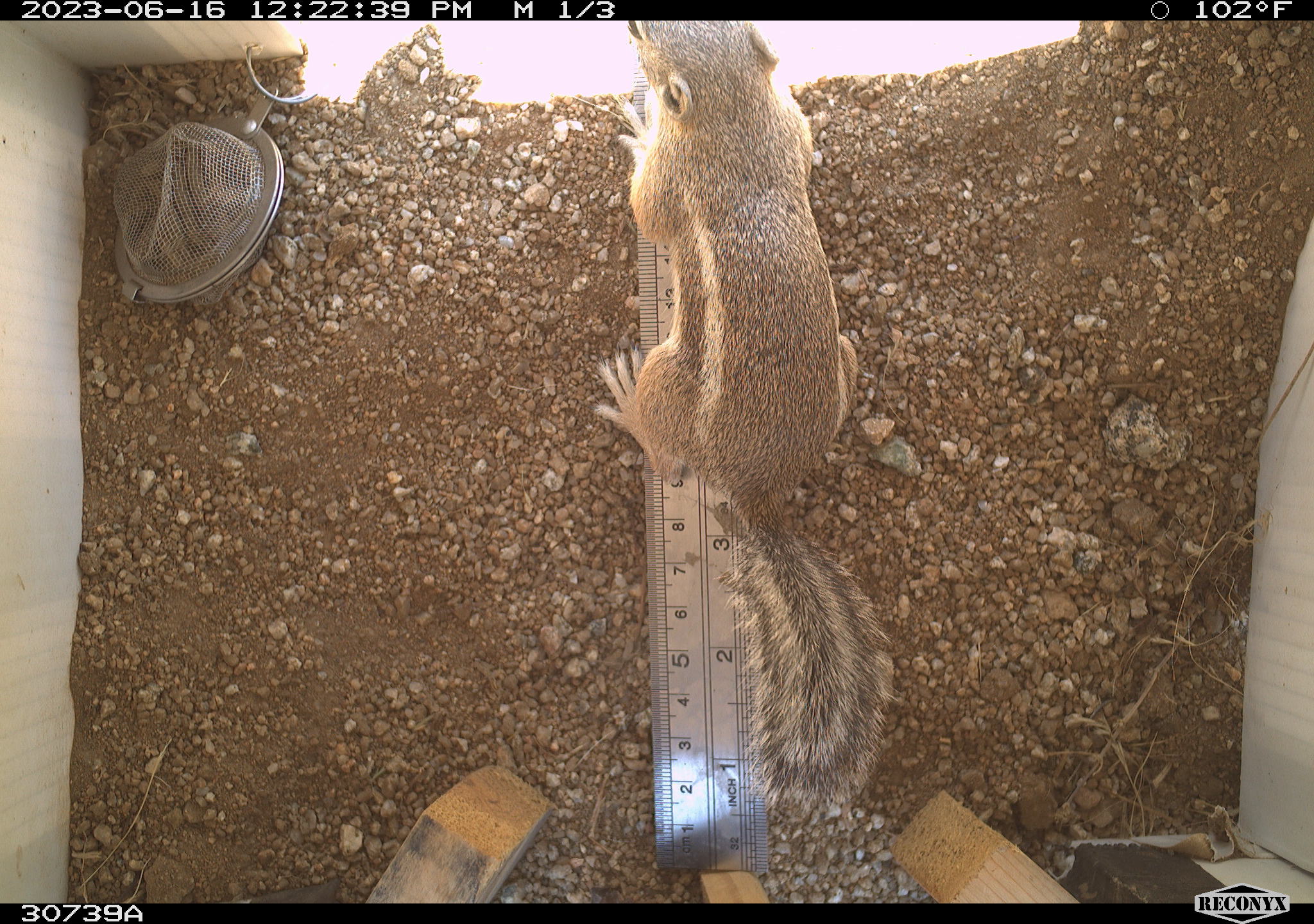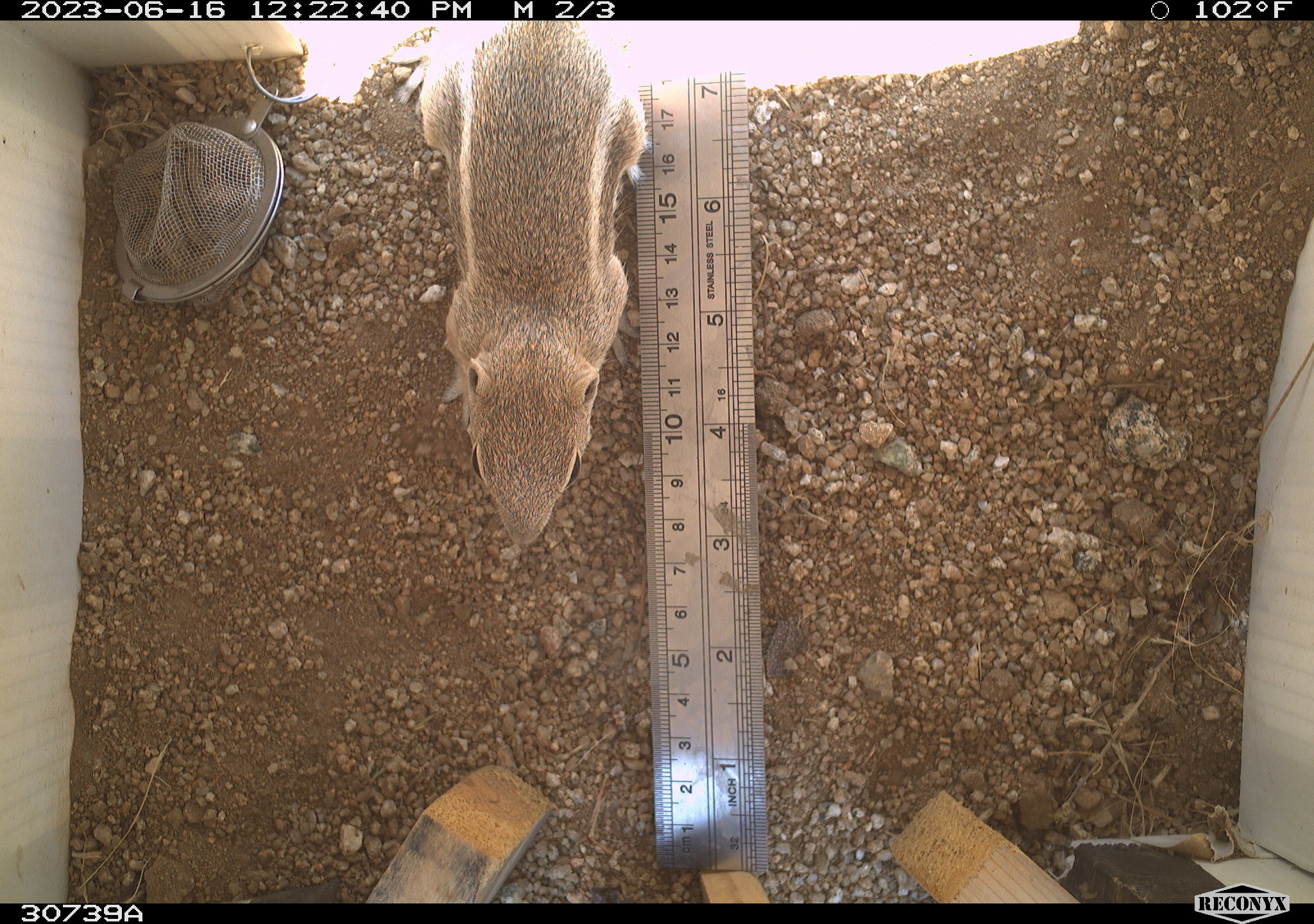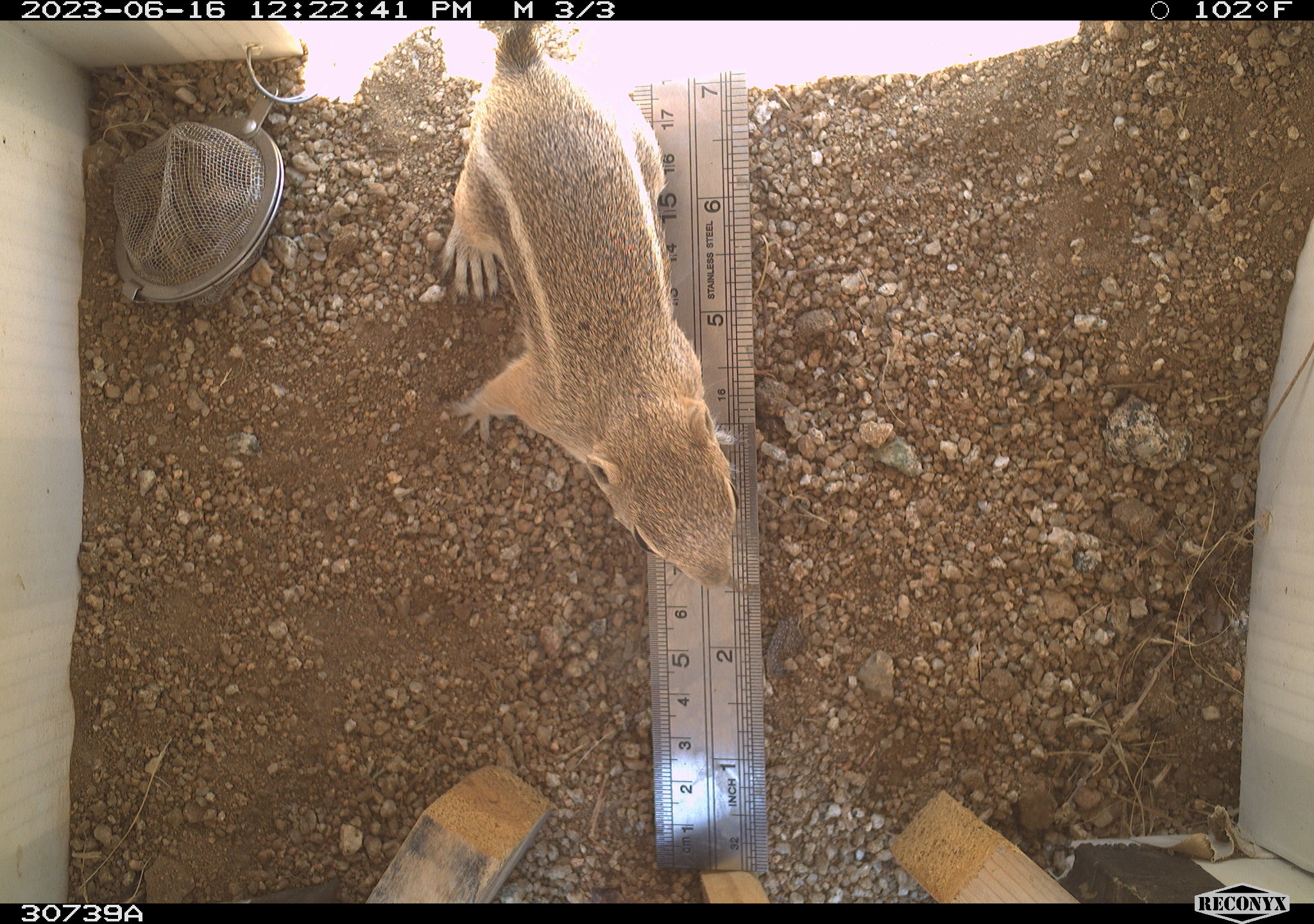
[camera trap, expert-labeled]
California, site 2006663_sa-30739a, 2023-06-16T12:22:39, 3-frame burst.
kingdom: Animalia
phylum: Chordata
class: Mammalia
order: Rodentia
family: Sciuridae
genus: Ammospermophilus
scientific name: Ammospermophilus leucurus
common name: white-tailed antelope squirrel